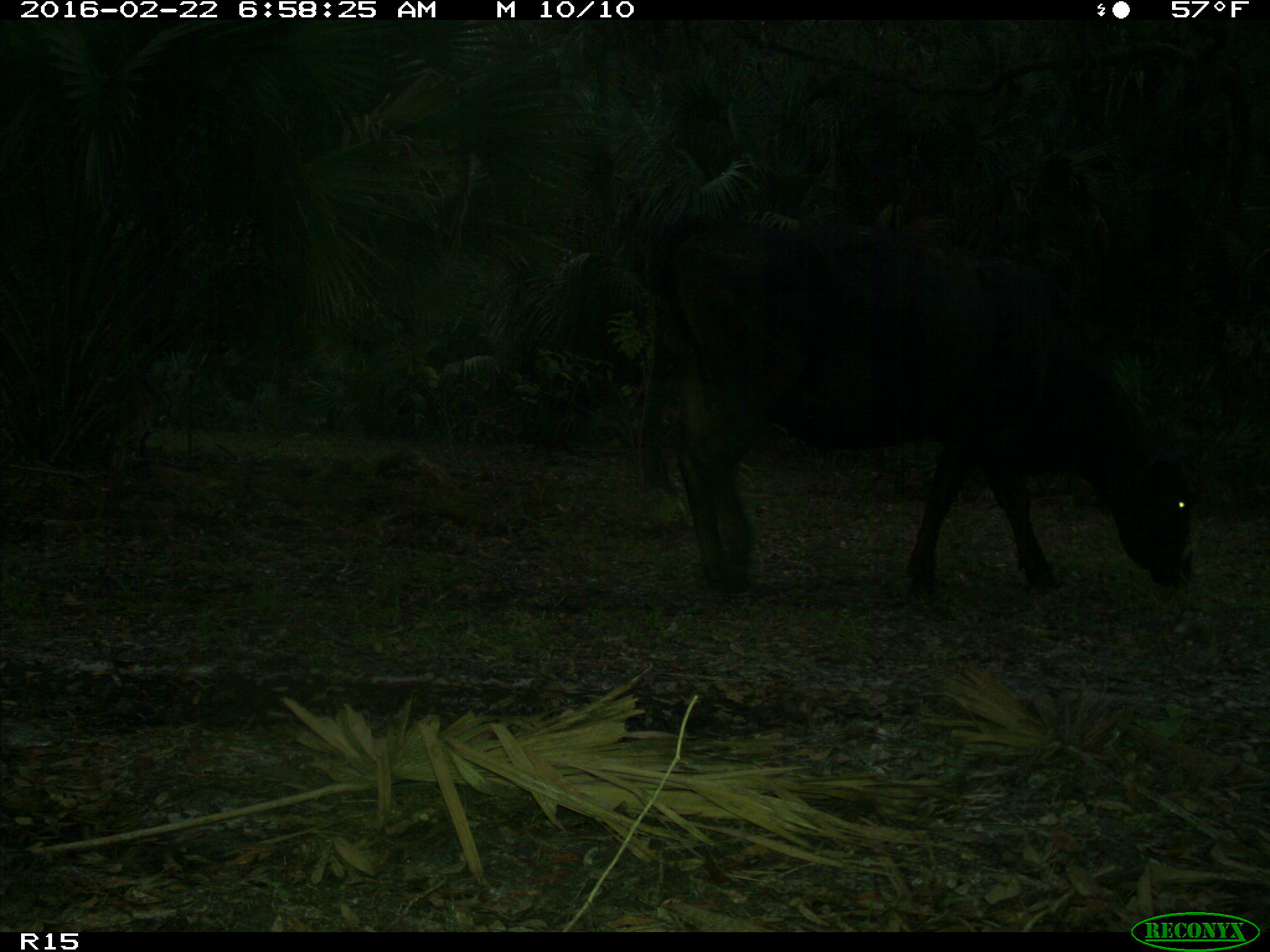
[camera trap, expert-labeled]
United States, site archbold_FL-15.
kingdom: Animalia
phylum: Chordata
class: Mammalia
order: Artiodactyla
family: Bovidae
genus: Bos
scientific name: Bos taurus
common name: domestic cow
Bos taurus (domestic cow).